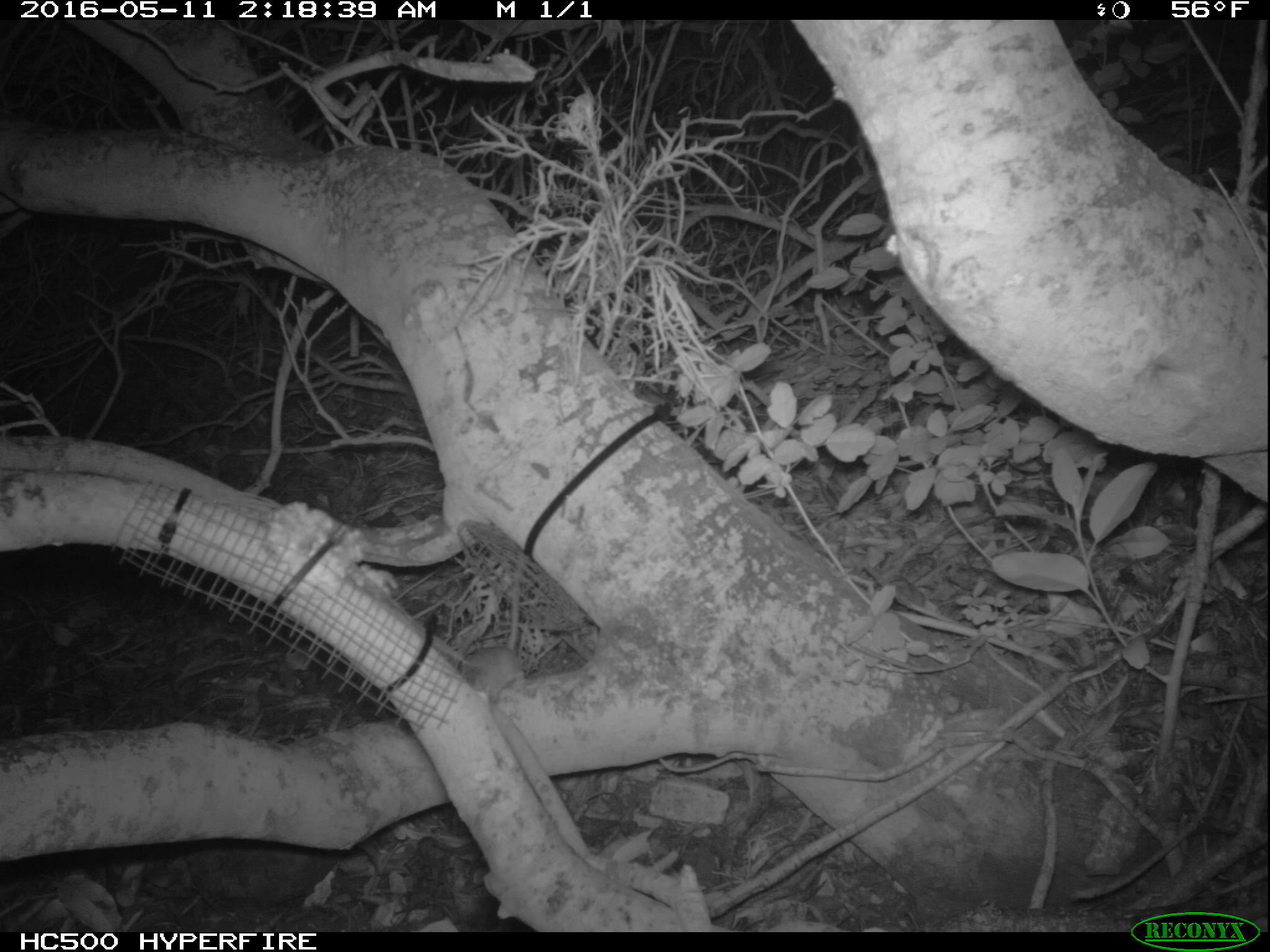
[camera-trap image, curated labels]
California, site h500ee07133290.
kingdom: Animalia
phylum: Chordata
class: Mammalia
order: Rodentia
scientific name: Rodentia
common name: rodent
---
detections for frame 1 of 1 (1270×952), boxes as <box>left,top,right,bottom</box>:
rodent: <box>462,559,524,702</box>